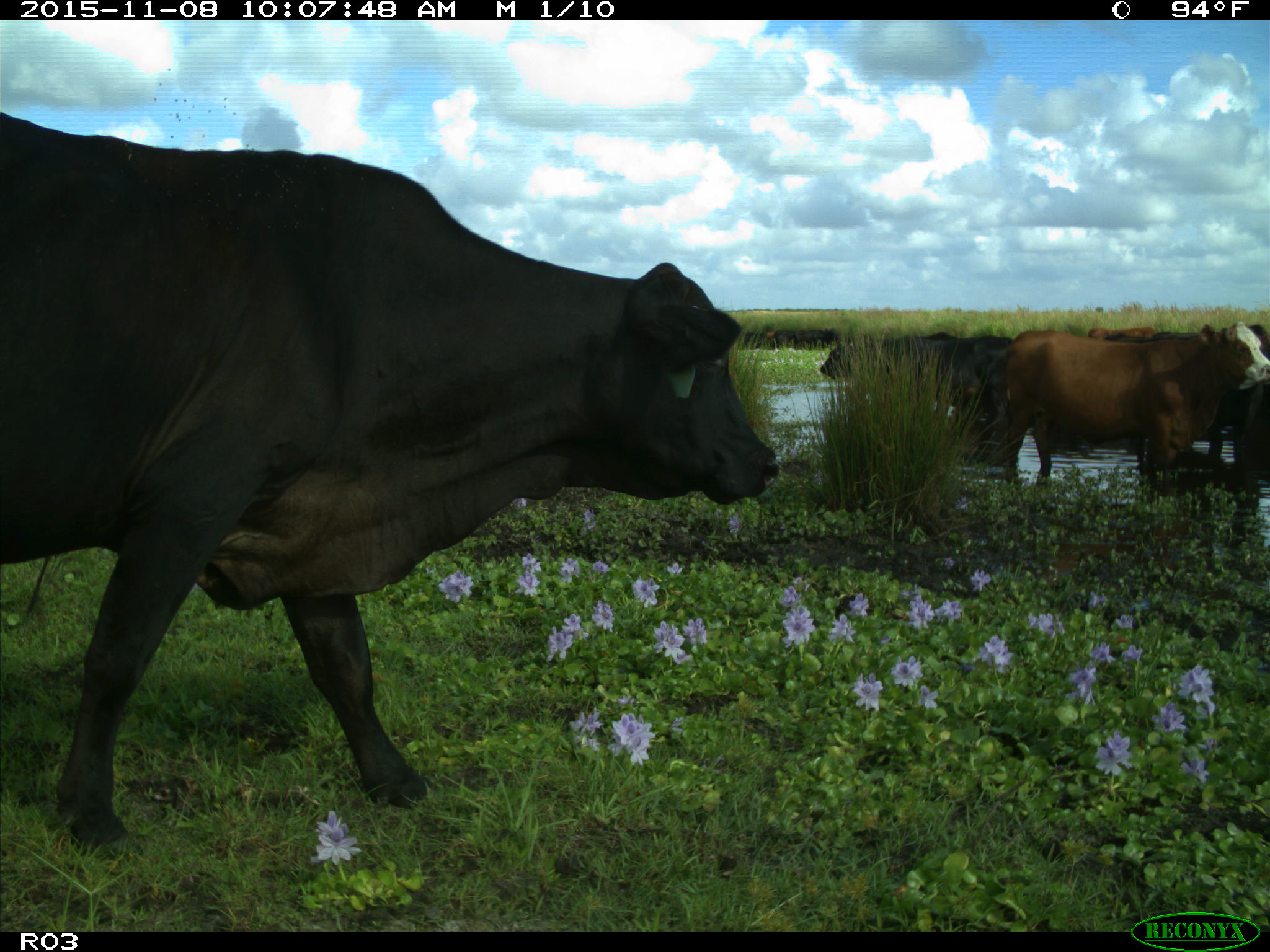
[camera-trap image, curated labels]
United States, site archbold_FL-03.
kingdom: Animalia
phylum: Chordata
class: Mammalia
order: Artiodactyla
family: Bovidae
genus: Bos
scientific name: Bos taurus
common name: domestic cow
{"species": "Bos taurus (domestic cow)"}